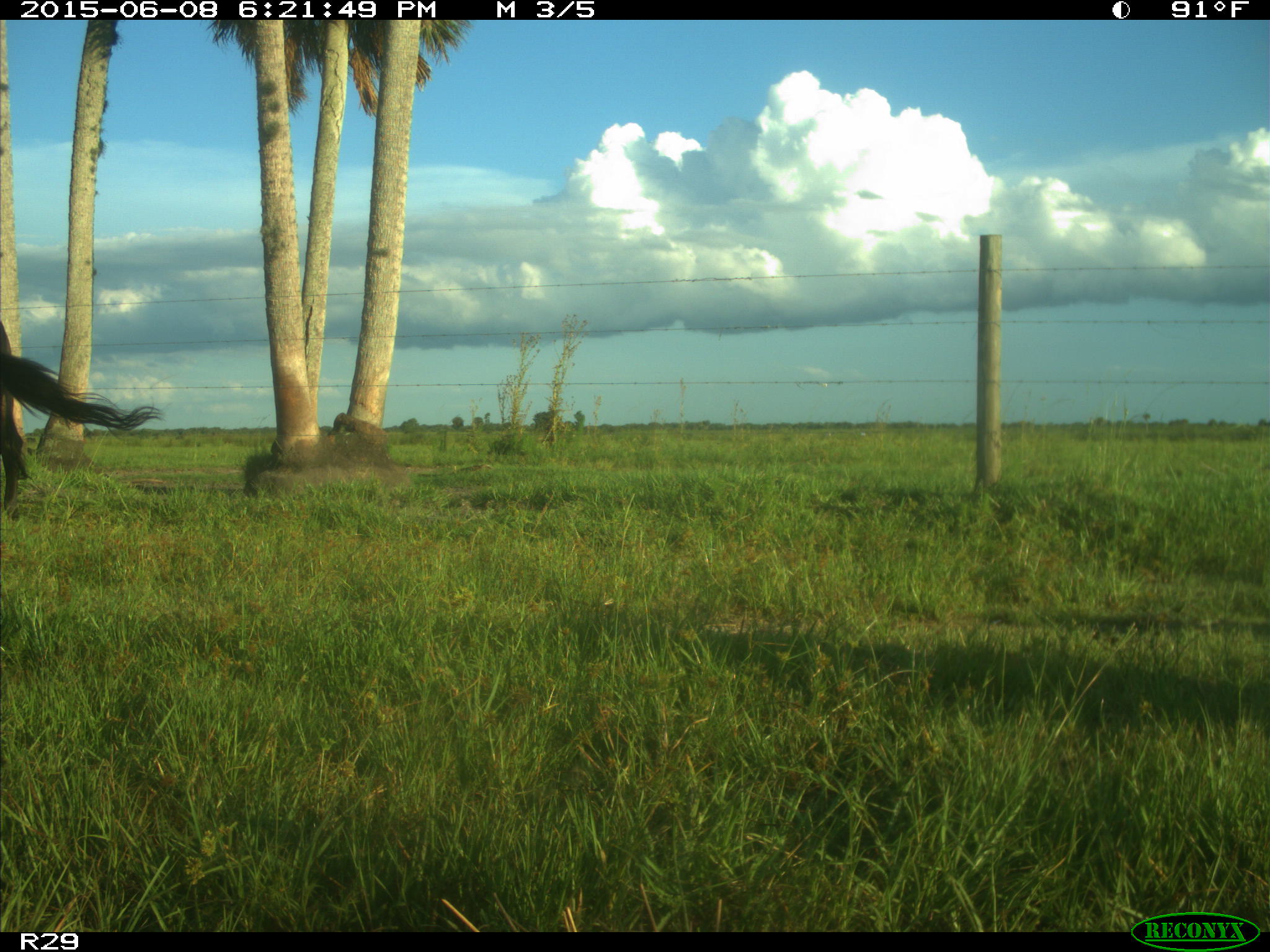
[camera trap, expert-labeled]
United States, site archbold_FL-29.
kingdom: Animalia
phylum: Chordata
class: Mammalia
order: Artiodactyla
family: Bovidae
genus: Bos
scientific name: Bos taurus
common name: domestic cow